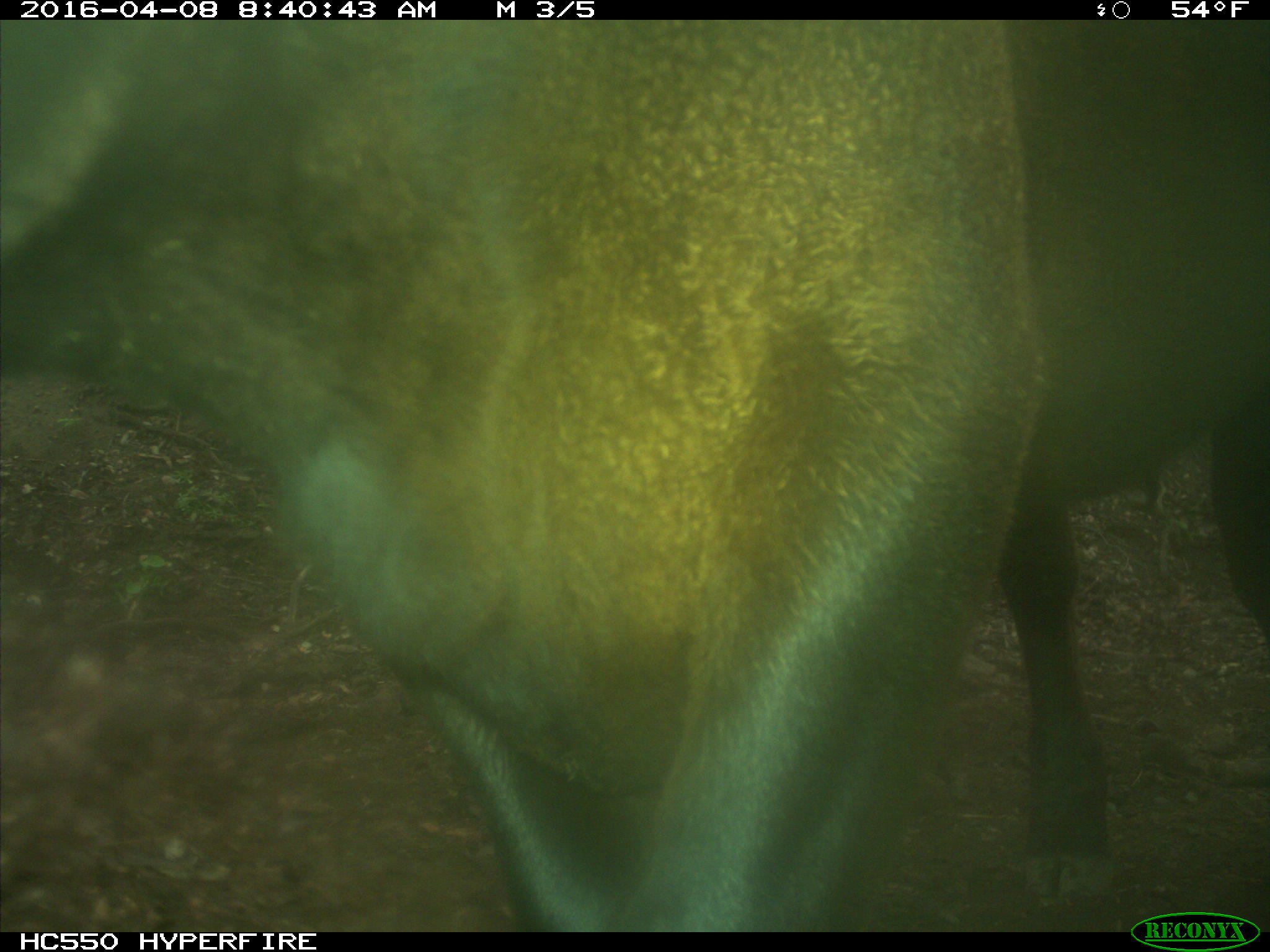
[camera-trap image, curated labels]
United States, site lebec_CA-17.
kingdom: Animalia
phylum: Chordata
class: Mammalia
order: Artiodactyla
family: Bovidae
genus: Bos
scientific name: Bos taurus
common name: domestic cow